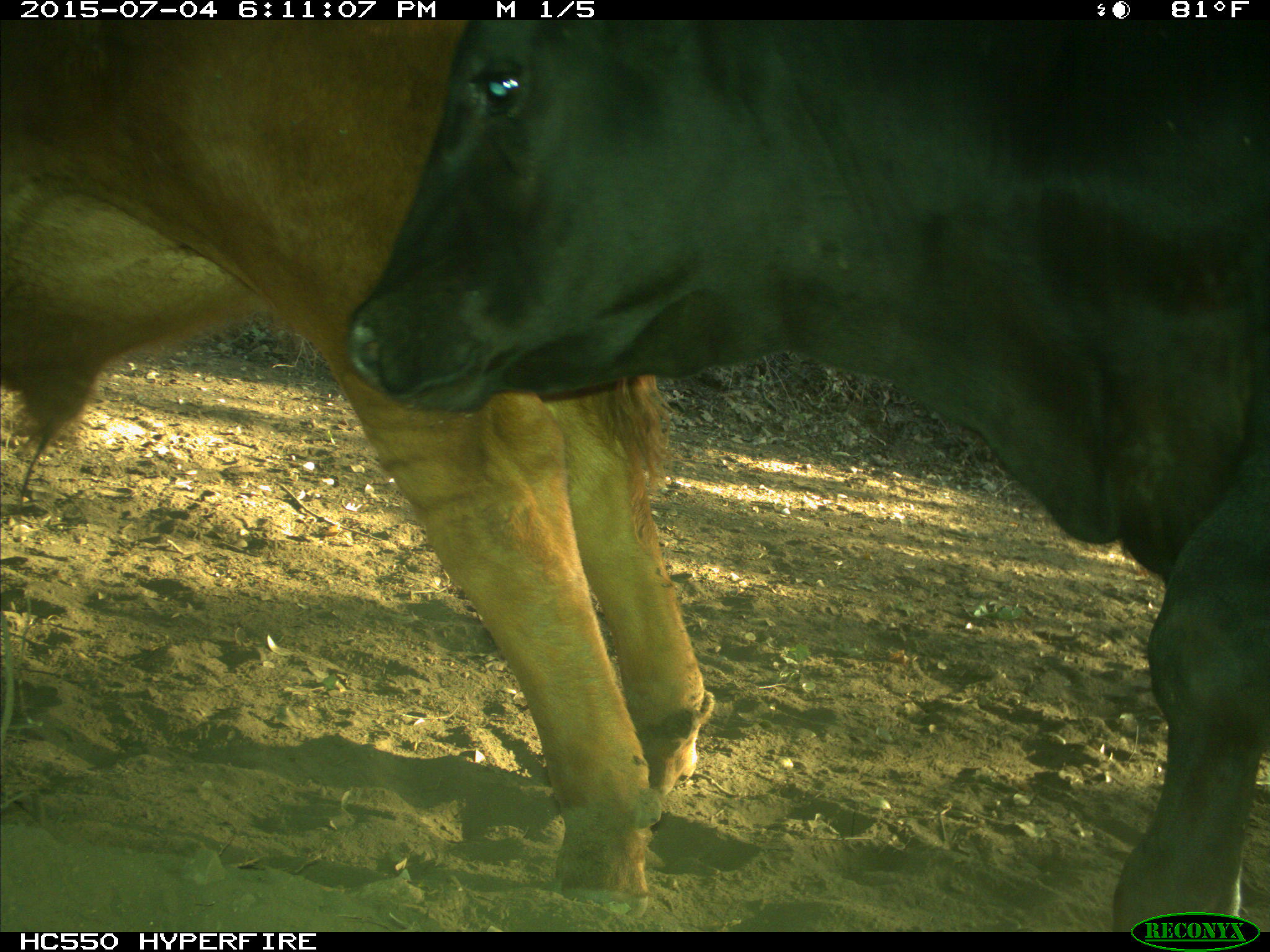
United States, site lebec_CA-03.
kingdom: Animalia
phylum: Chordata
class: Mammalia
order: Artiodactyla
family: Bovidae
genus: Bos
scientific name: Bos taurus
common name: domestic cow